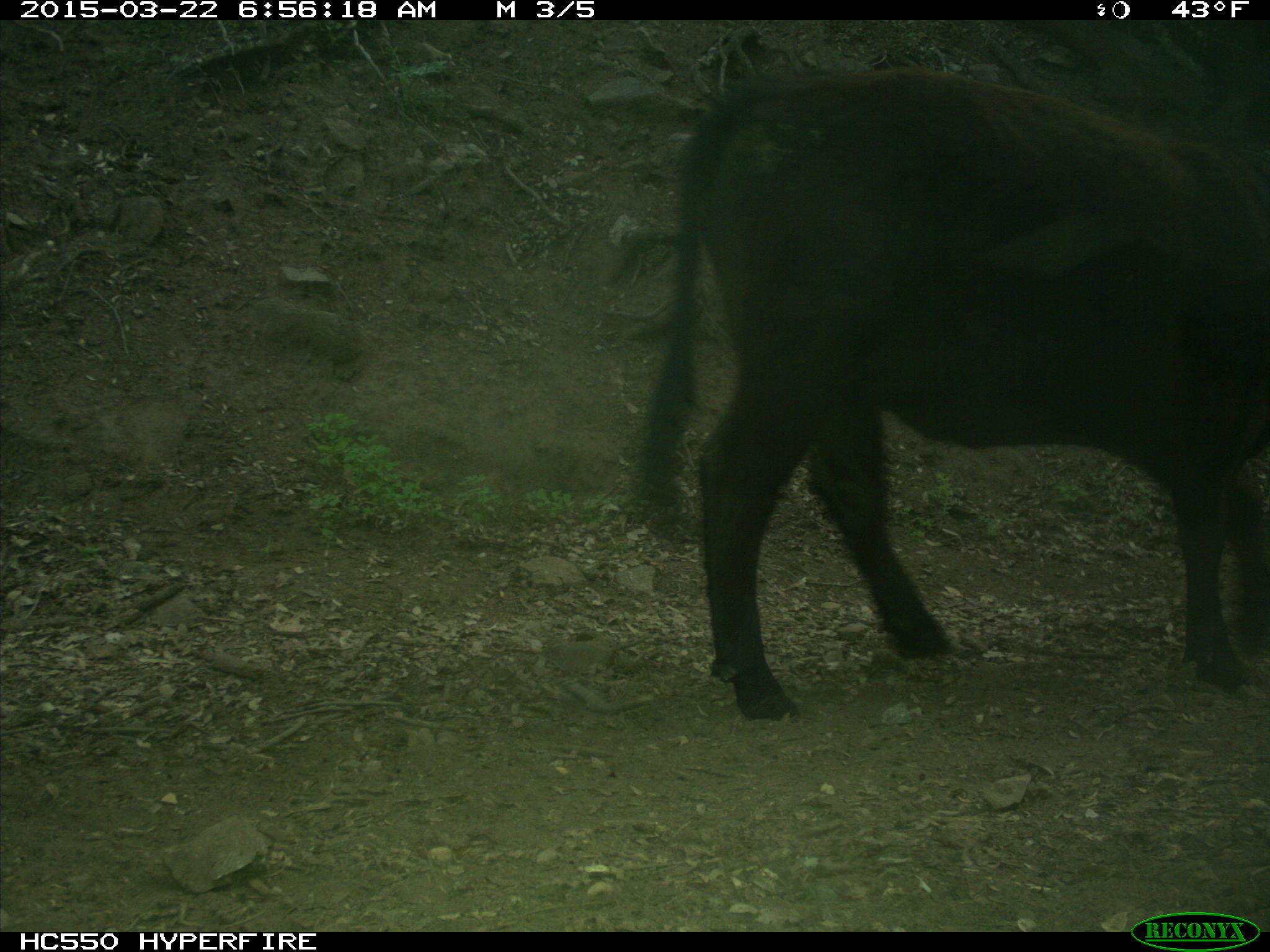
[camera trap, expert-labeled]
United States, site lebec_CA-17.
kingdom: Animalia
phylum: Chordata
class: Mammalia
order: Artiodactyla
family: Bovidae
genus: Bos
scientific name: Bos taurus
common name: domestic cow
Bos taurus (domestic cow).